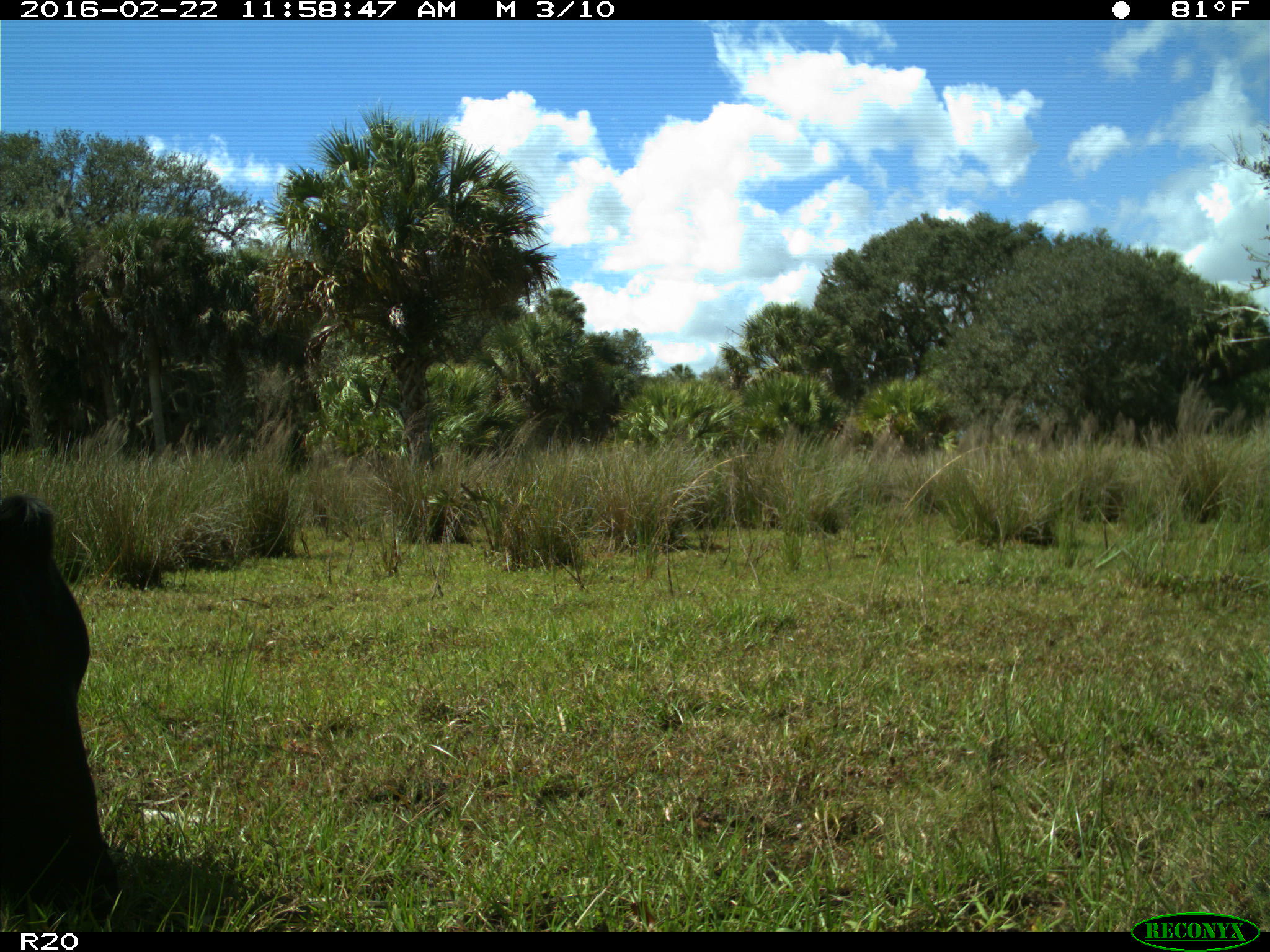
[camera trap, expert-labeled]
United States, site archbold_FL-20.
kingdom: Animalia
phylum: Chordata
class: Mammalia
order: Artiodactyla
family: Bovidae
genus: Bos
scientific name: Bos taurus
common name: domestic cow